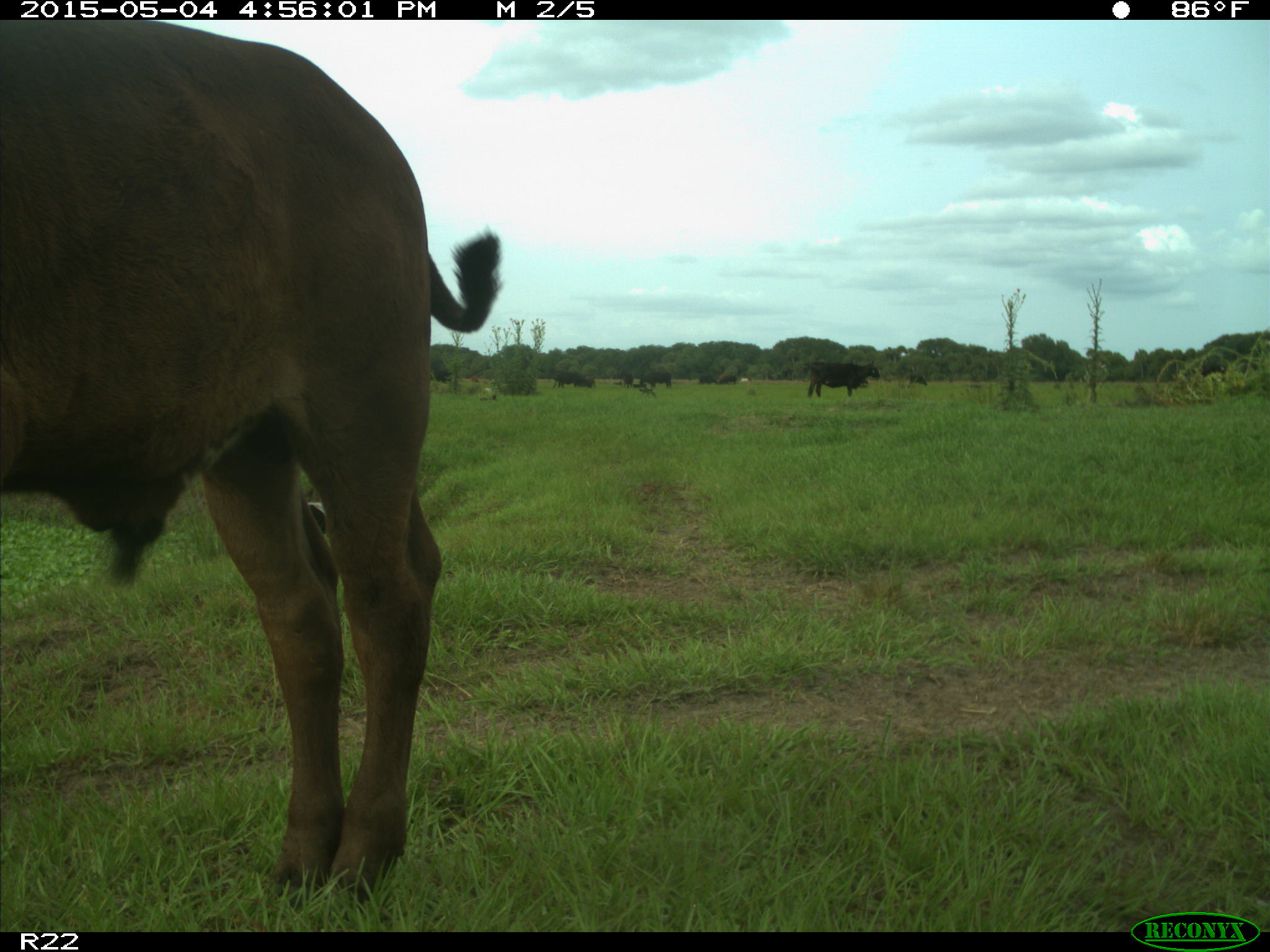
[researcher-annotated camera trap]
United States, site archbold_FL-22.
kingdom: Animalia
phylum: Chordata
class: Mammalia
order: Artiodactyla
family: Bovidae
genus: Bos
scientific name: Bos taurus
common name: domestic cow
Bos taurus (domestic cow).